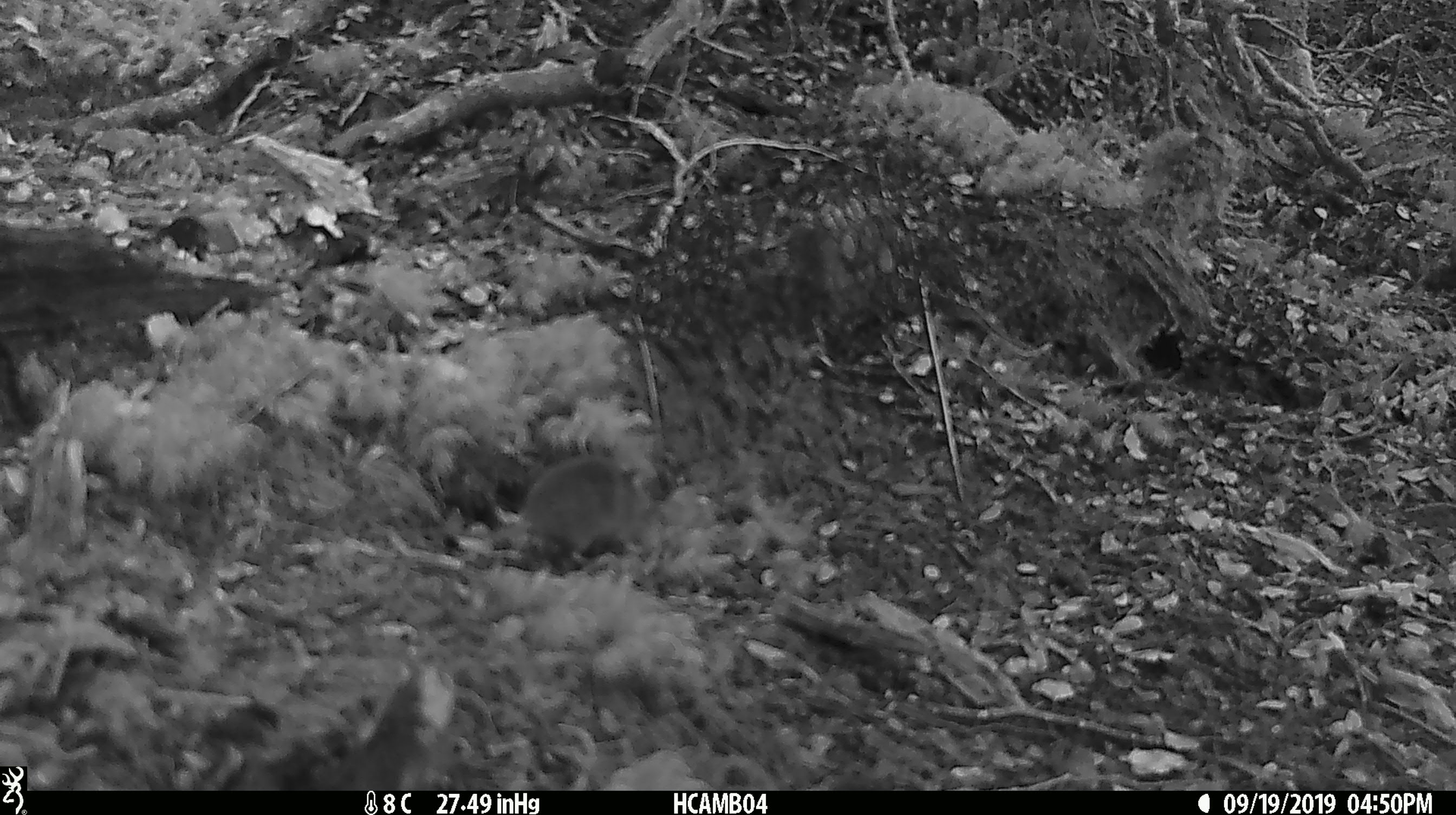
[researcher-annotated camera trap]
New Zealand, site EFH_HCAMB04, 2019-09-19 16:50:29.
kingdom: Animalia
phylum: Chordata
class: Mammalia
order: Rodentia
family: Muridae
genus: Mus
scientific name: Mus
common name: mouse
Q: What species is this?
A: Mouse (Mus).